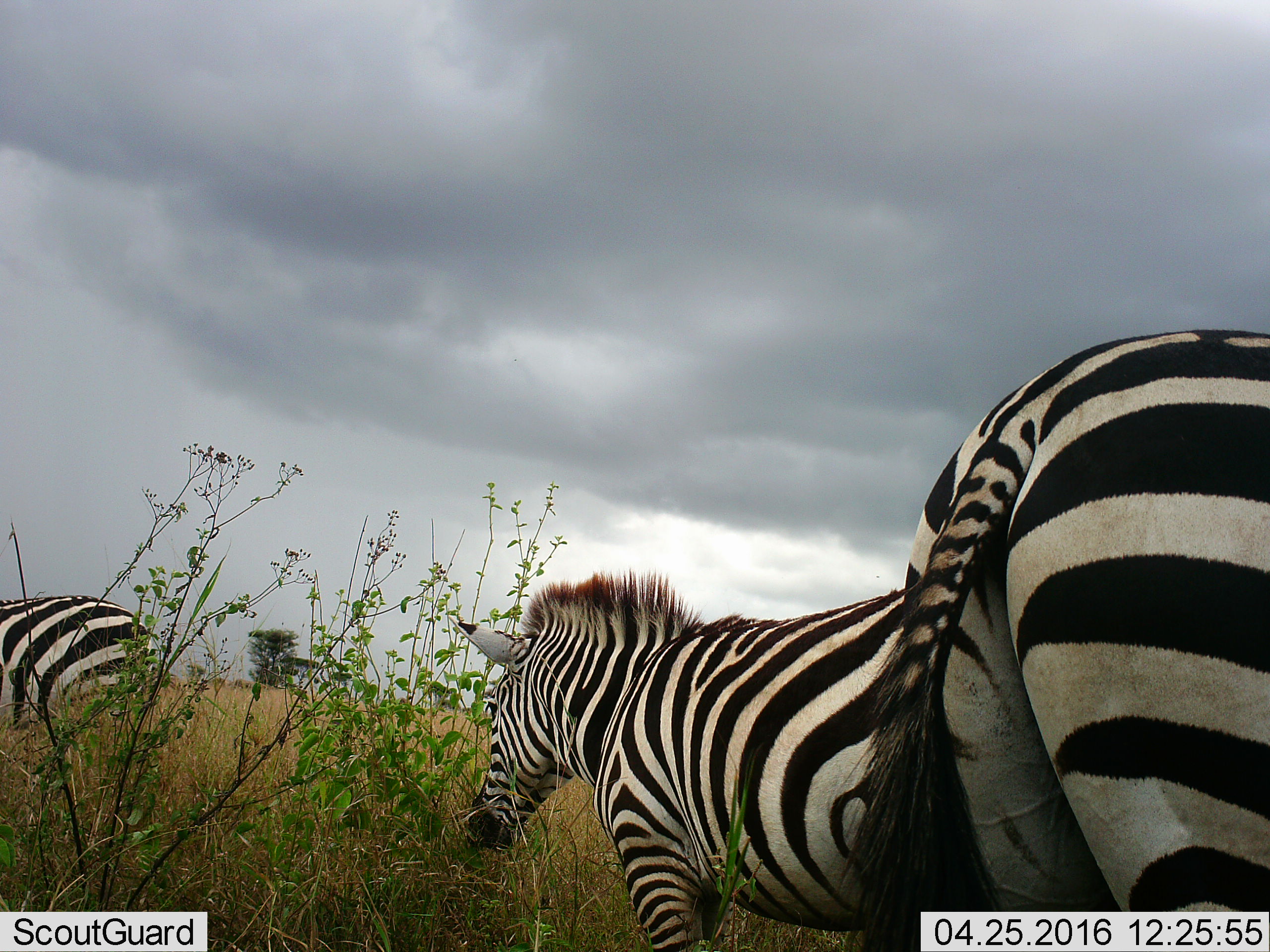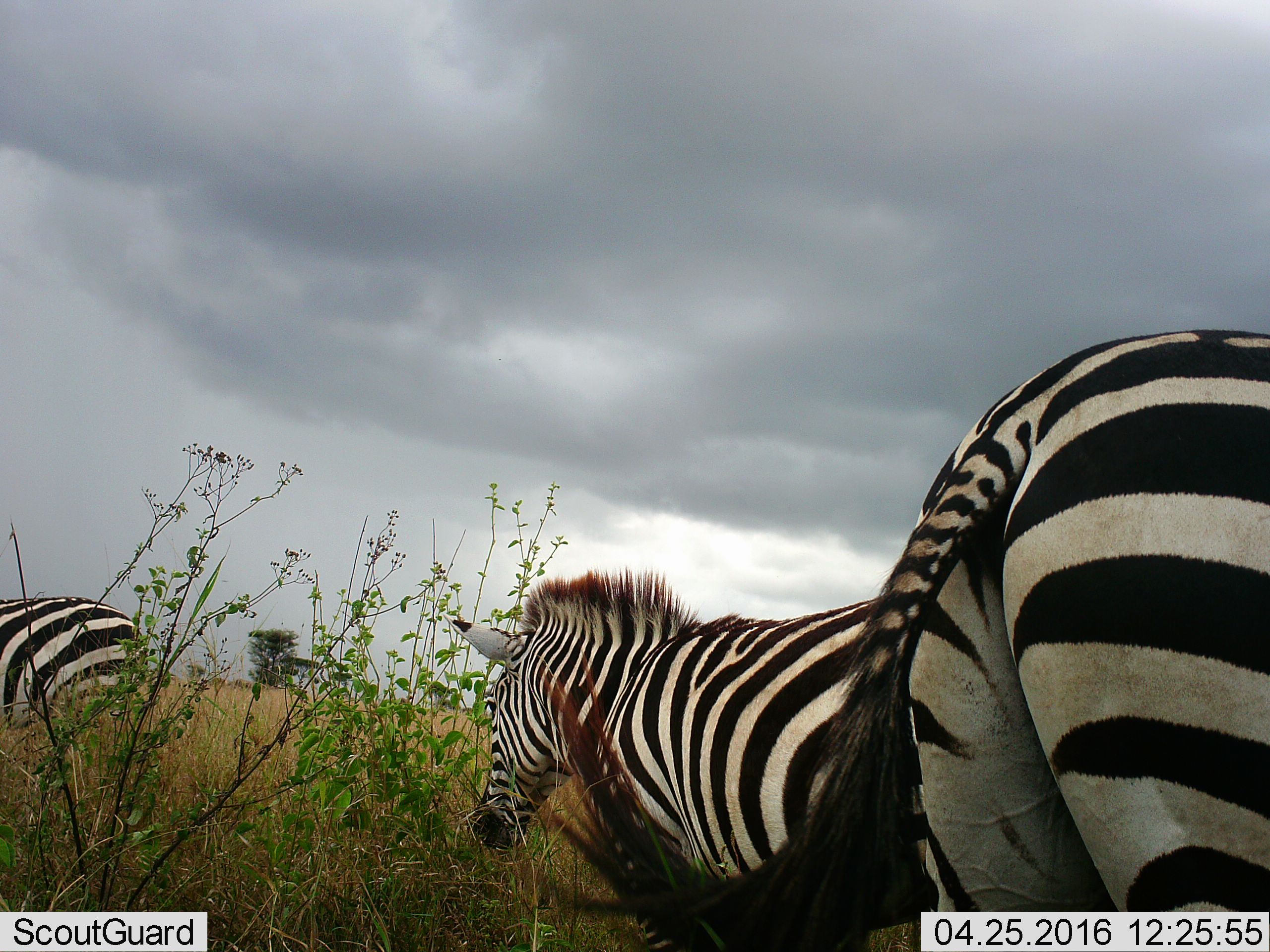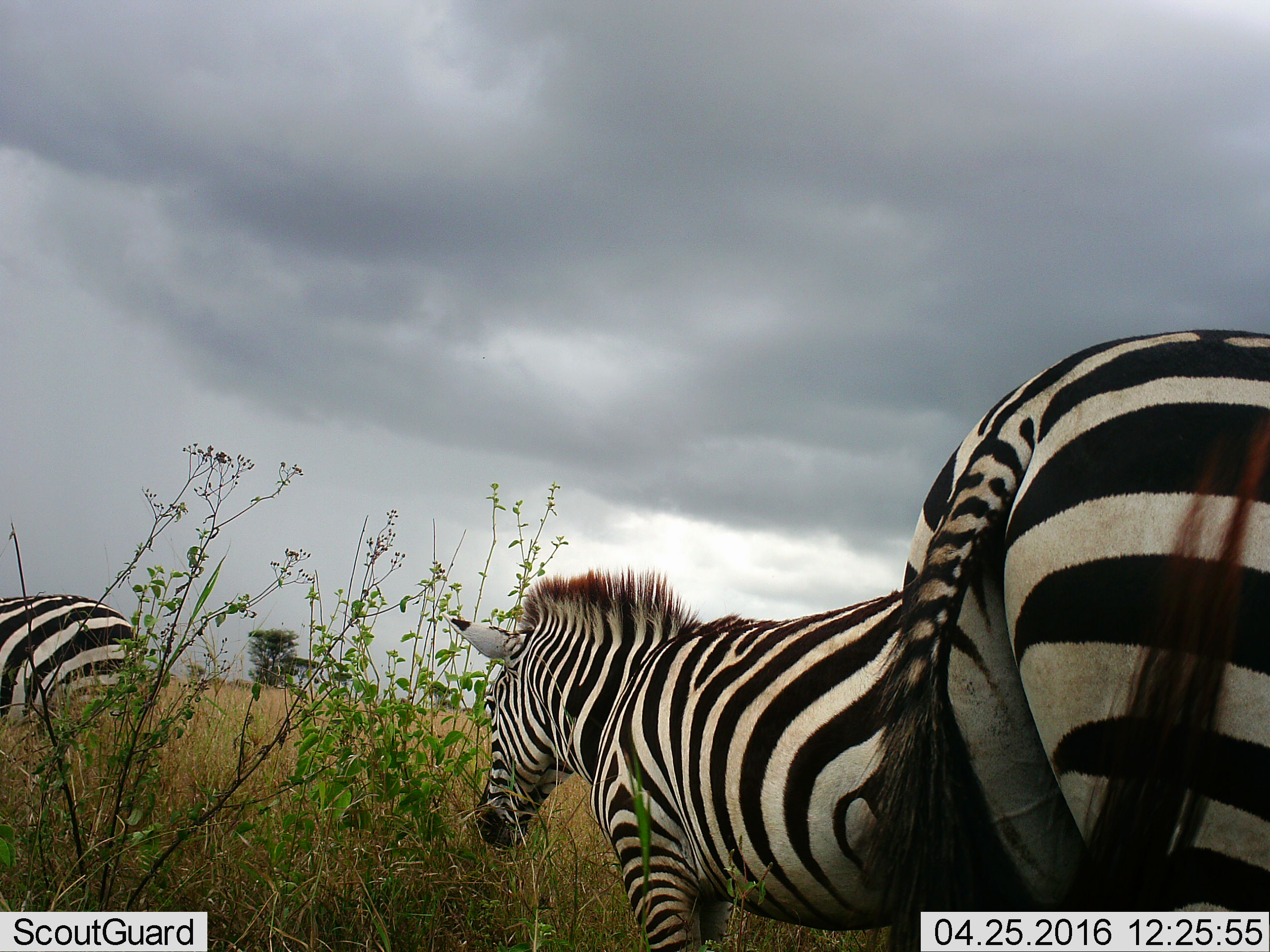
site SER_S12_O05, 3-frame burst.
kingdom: Animalia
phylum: Chordata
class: Mammalia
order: Perissodactyla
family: Equidae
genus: Equus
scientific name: Equus quagga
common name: plains zebra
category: zebraplains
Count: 3.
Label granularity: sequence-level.